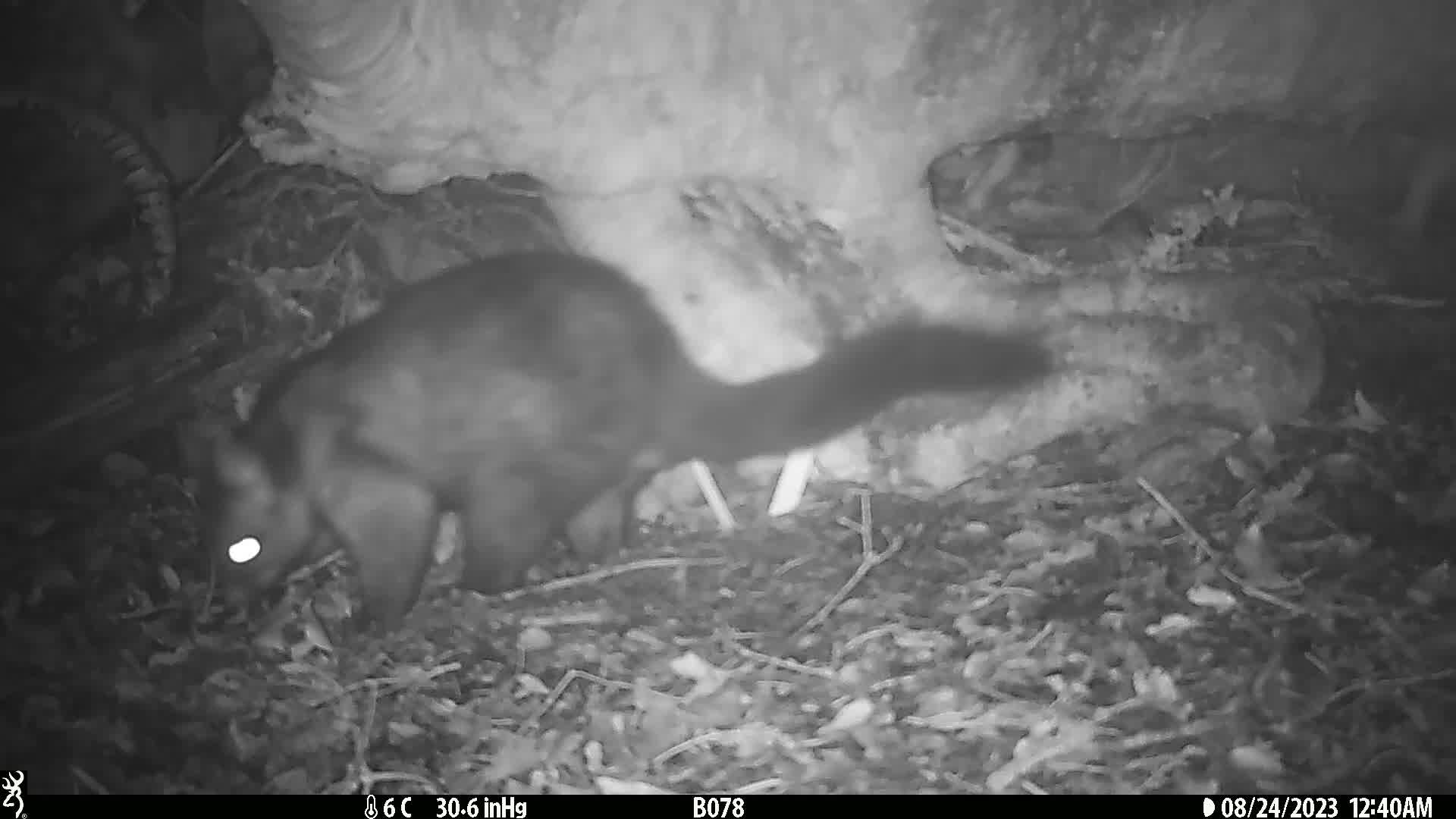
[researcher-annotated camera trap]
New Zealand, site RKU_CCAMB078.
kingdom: Animalia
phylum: Chordata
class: Mammalia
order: Diprotodontia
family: Phalangeridae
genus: Trichosurus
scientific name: Trichosurus vulpecula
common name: common brushtail possum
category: possum